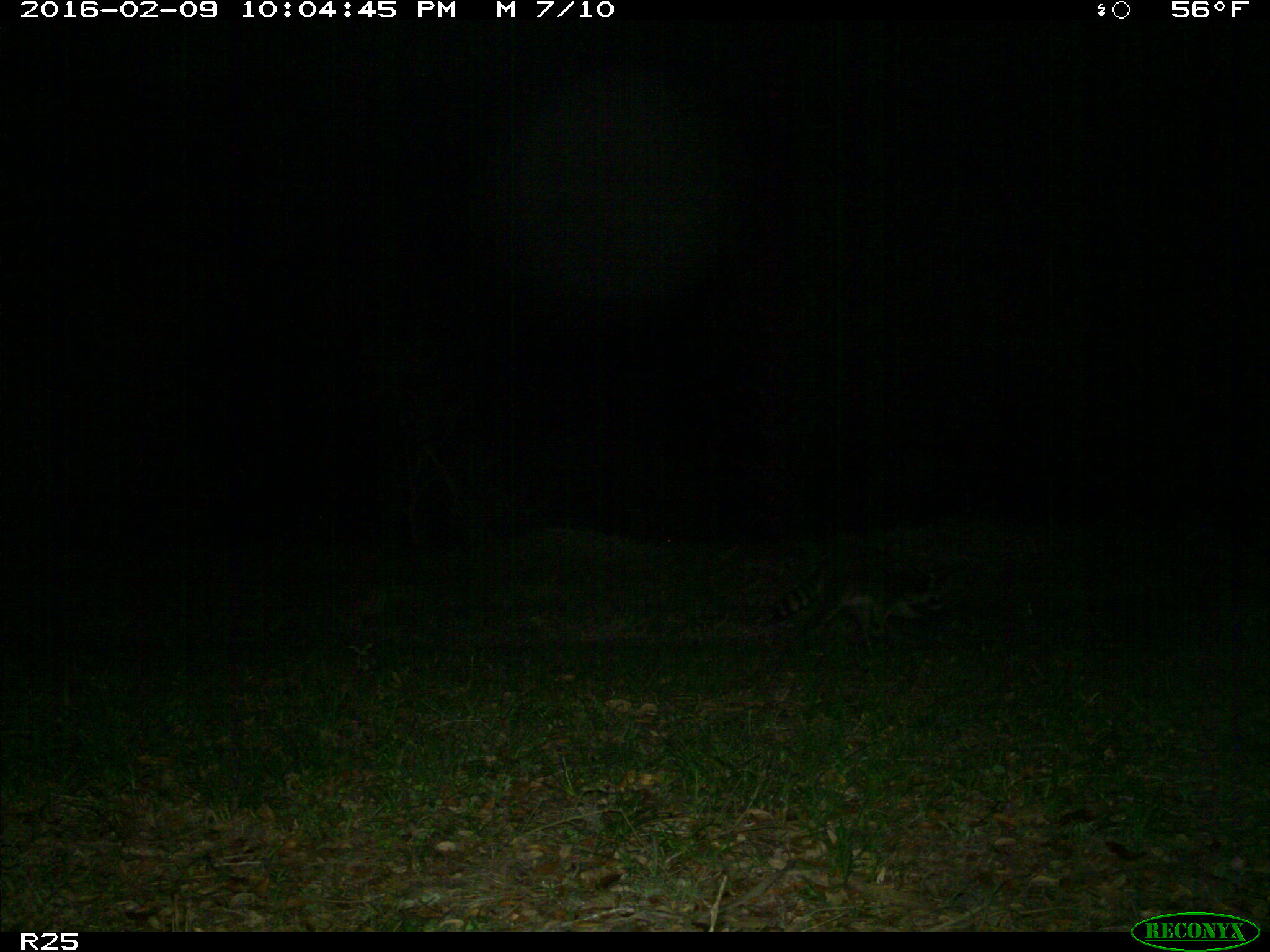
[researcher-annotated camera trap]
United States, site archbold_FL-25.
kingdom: Animalia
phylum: Chordata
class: Mammalia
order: Carnivora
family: Procyonidae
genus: Procyon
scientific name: Procyon lotor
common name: common raccoon